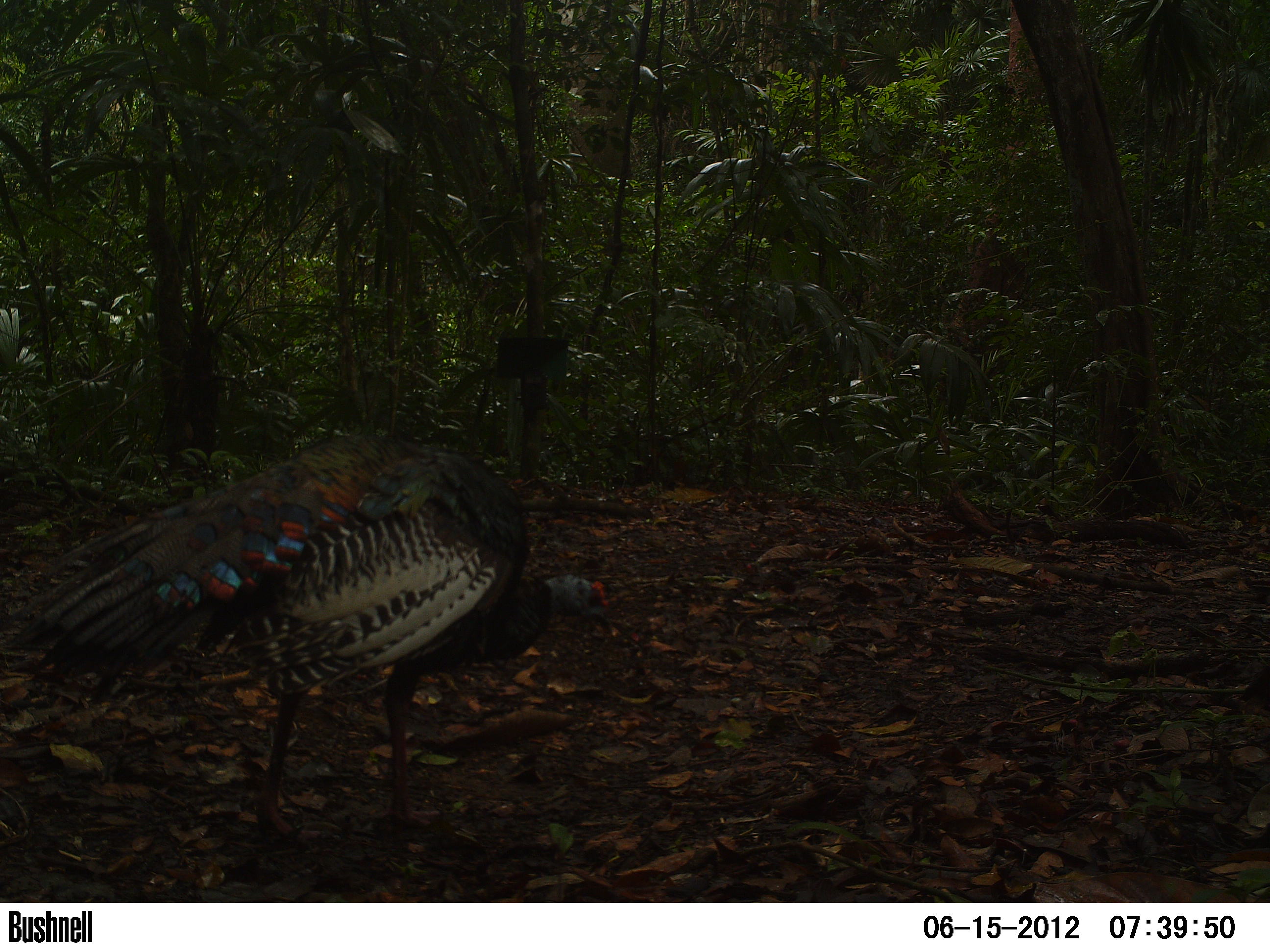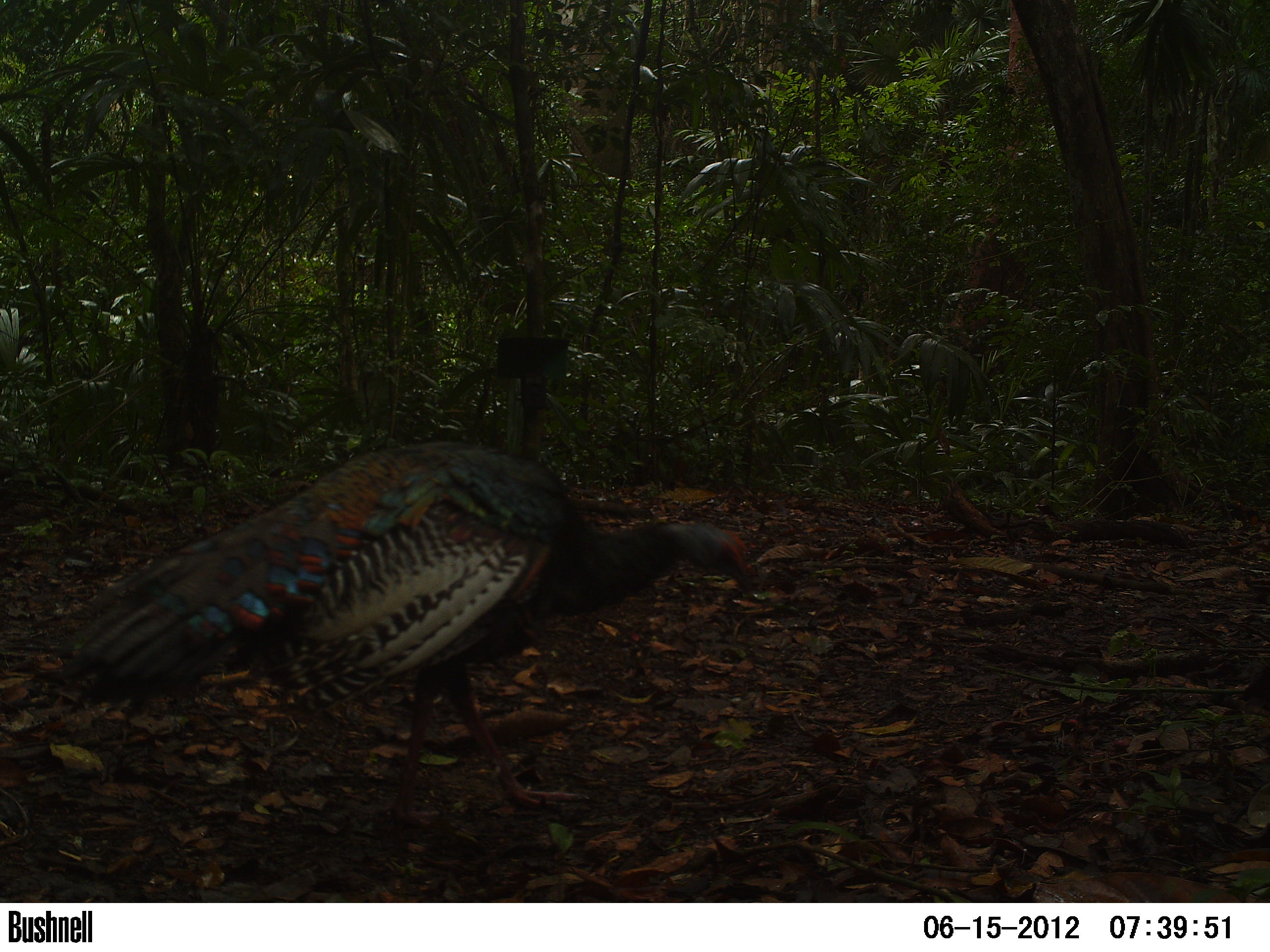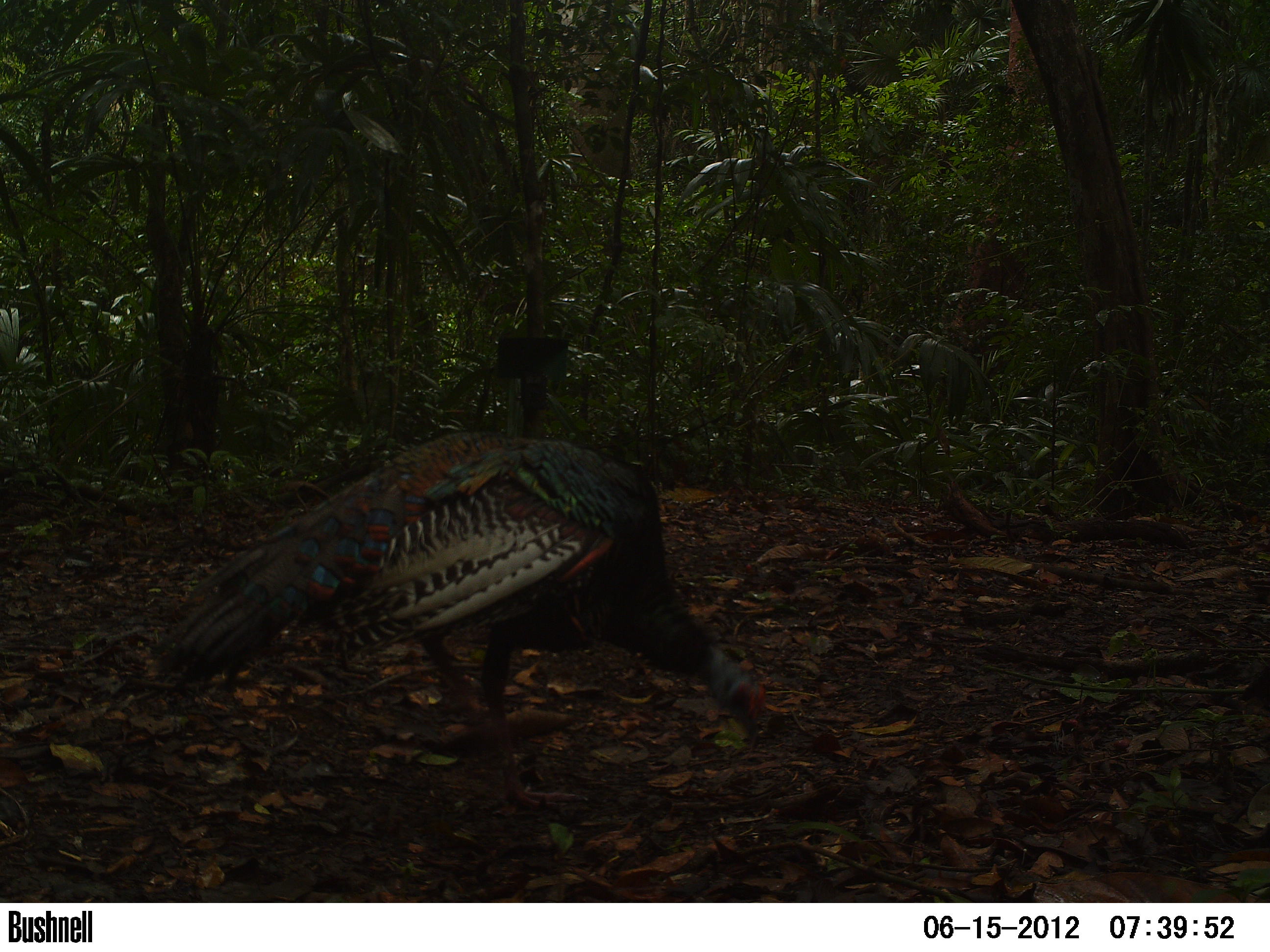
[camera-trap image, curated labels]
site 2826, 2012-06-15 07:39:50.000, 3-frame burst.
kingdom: Animalia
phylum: Chordata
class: Aves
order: Galliformes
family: Phasianidae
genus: Meleagris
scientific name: Meleagris ocellata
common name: ocellated turkey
Meleagris ocellata (ocellated turkey), count 1, age adult.